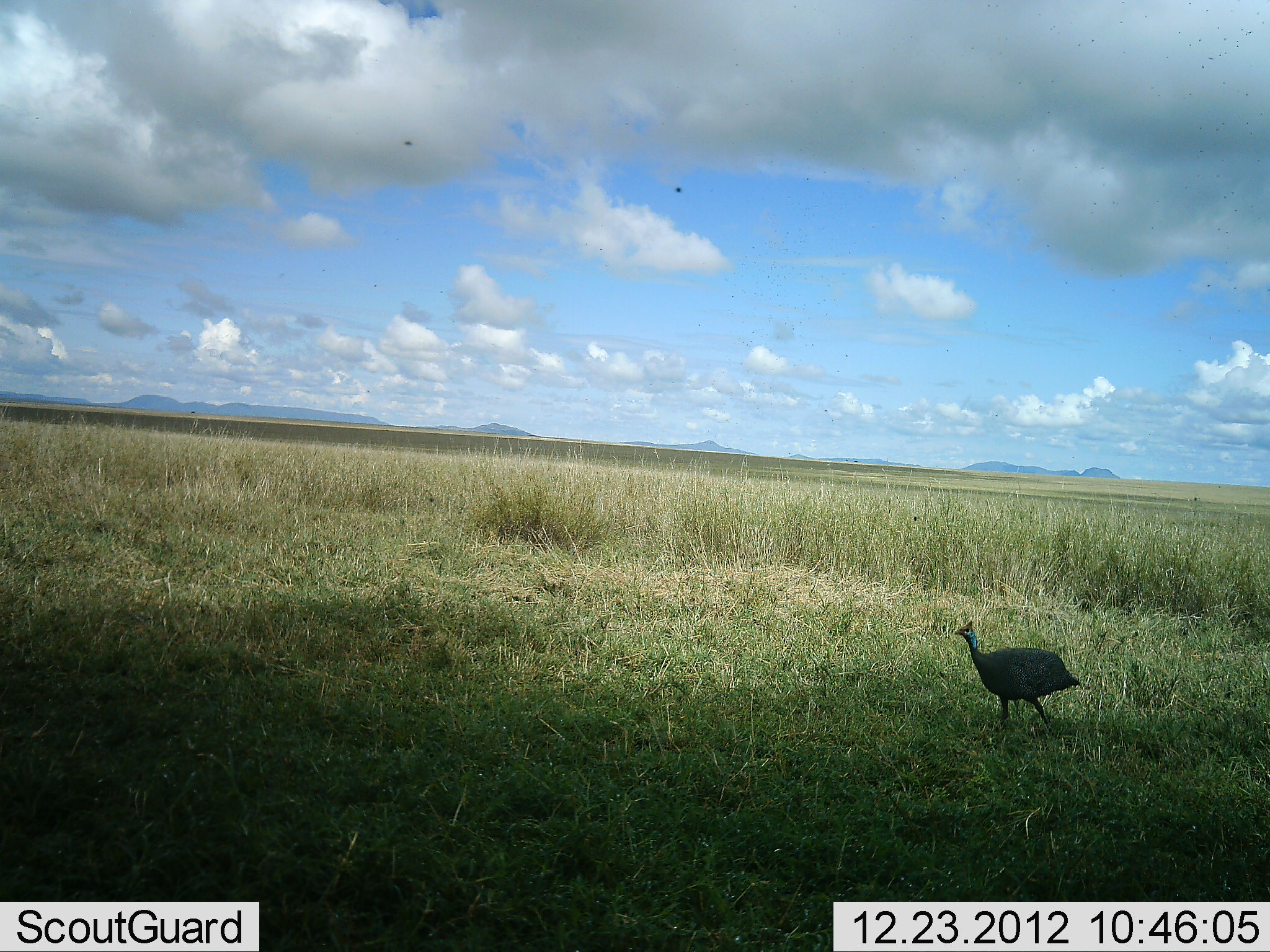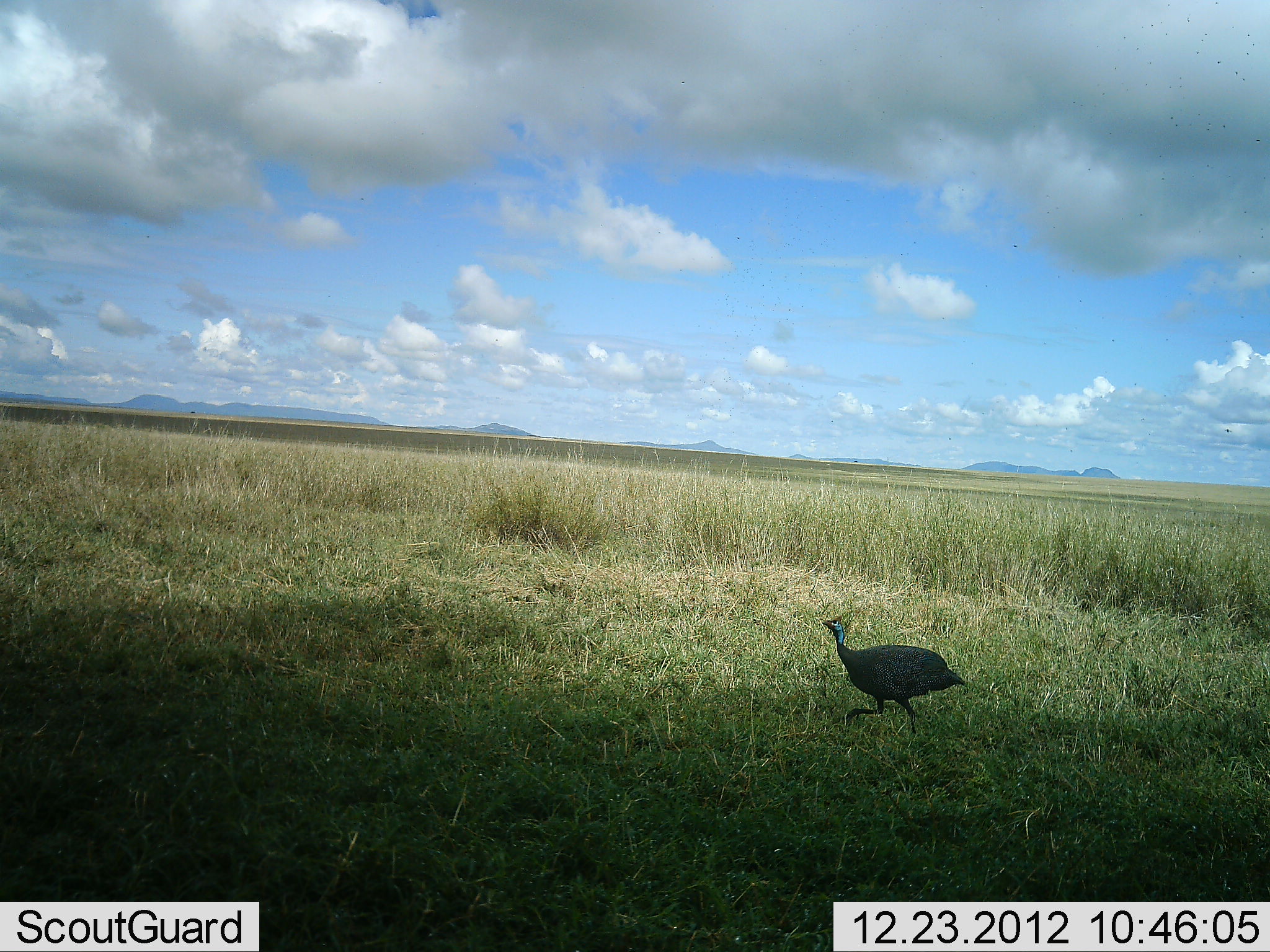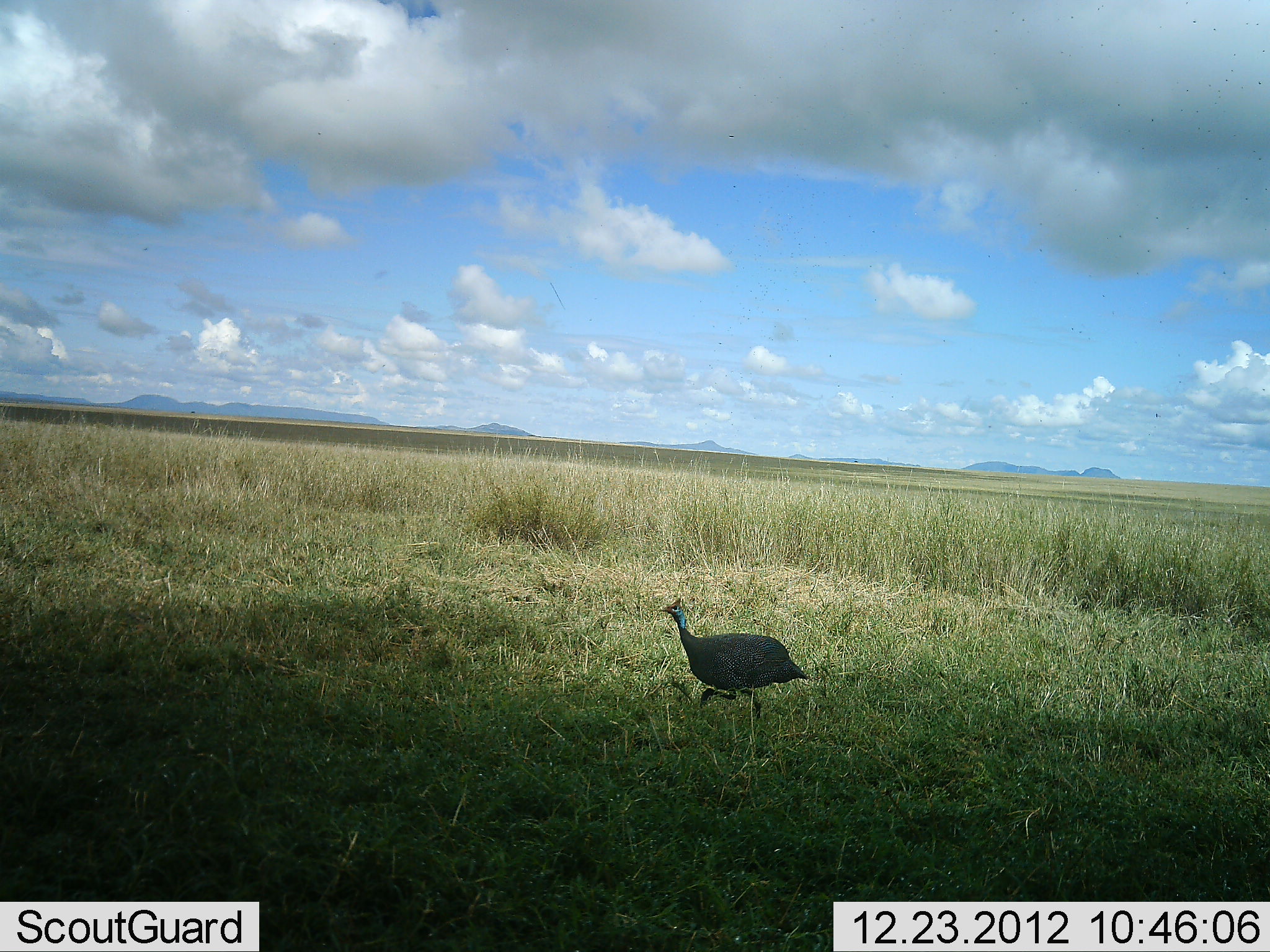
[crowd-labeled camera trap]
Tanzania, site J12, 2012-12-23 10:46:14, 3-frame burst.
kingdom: Animalia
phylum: Chordata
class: Aves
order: Galliformes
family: Numididae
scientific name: Numididae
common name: guinea fowl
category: guineafowl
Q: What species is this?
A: Guineafowl (guinea fowl) (Numididae).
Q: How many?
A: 1.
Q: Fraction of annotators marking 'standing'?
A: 14%.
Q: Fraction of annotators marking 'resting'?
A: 0%.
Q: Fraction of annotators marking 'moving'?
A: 91%.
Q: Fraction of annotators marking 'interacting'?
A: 0%.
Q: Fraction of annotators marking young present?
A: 0%.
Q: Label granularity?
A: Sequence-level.